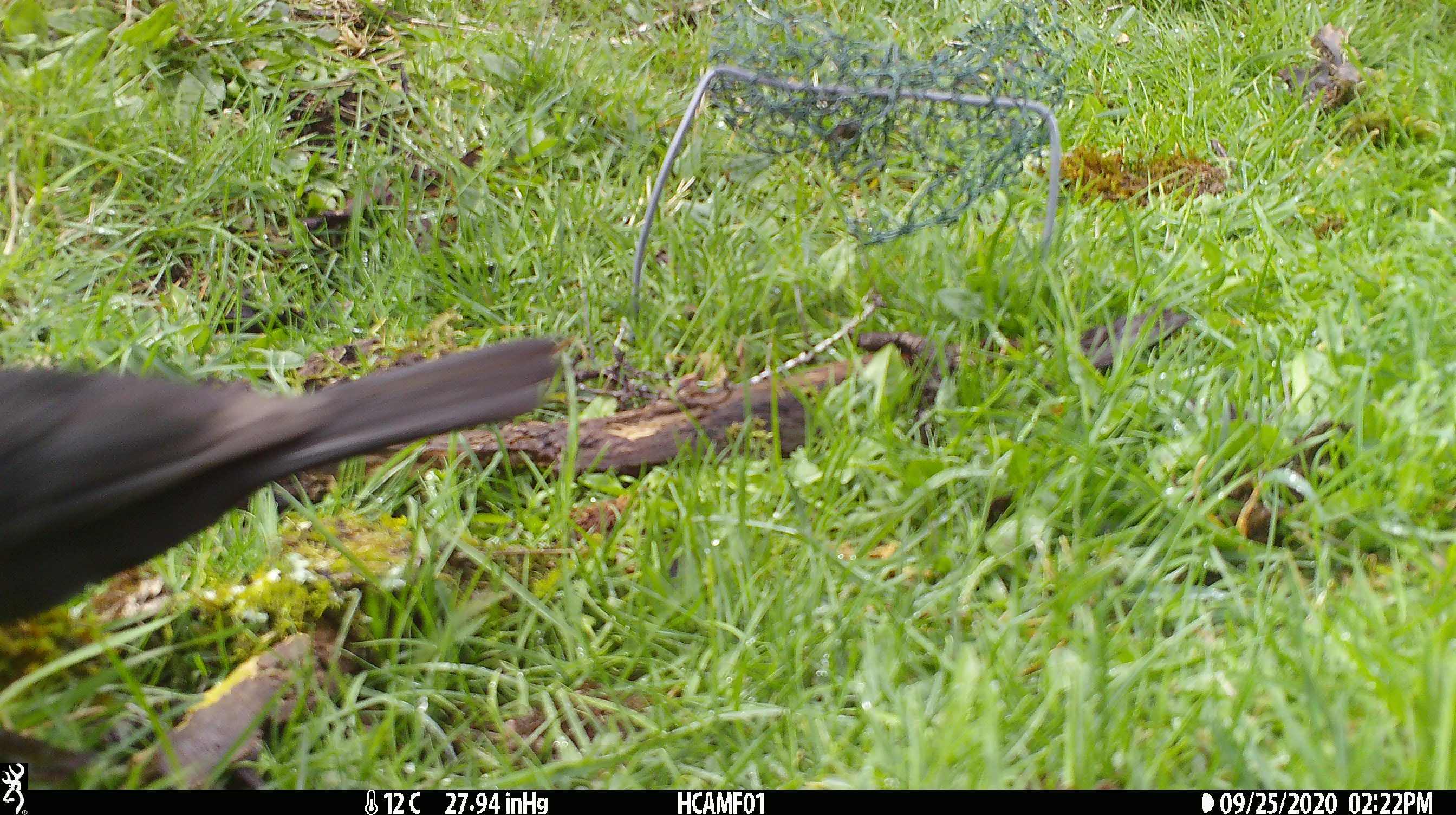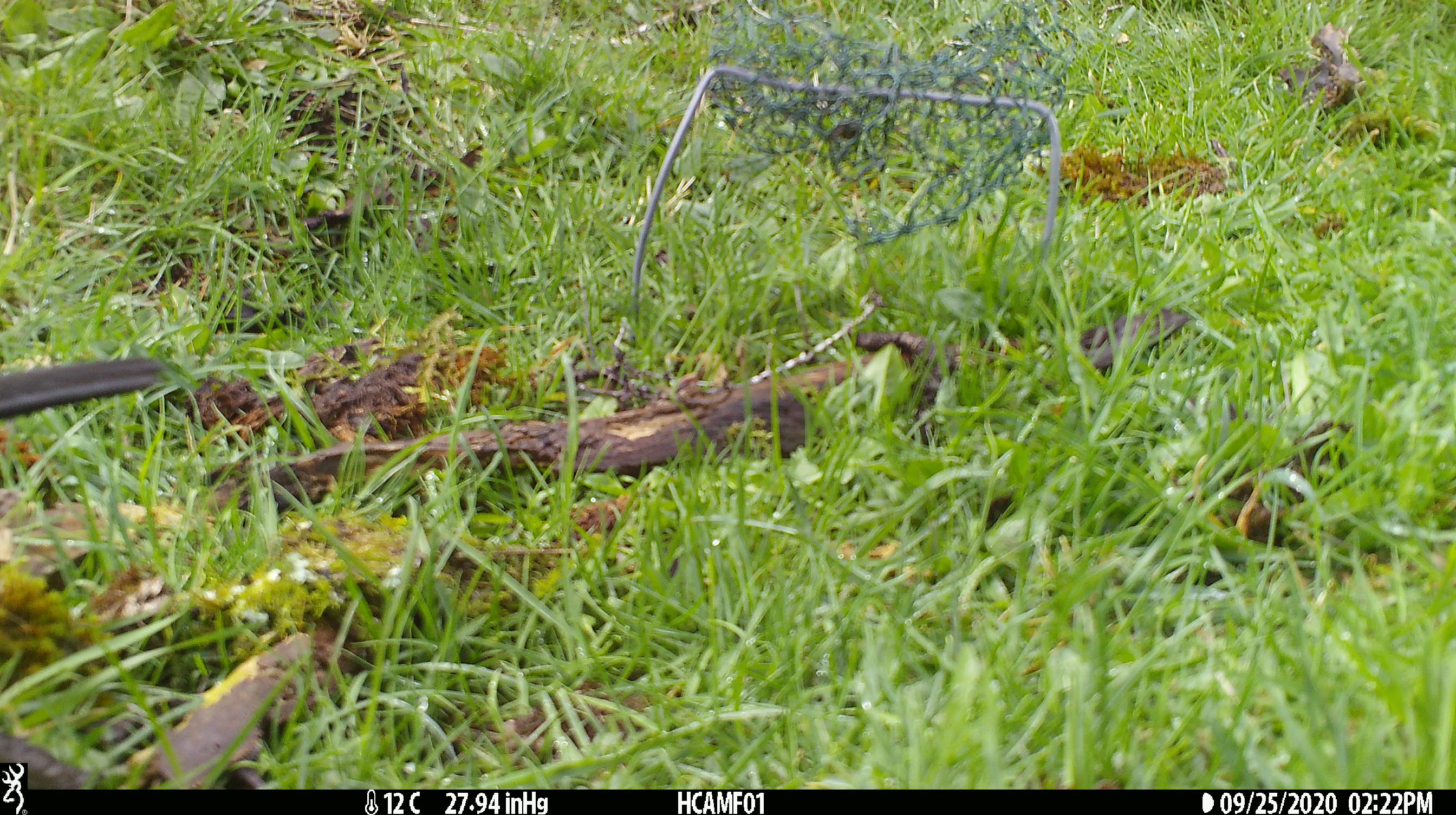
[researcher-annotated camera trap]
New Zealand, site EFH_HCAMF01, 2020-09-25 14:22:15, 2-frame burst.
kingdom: Animalia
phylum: Chordata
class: Aves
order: Passeriformes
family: Turdidae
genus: Turdus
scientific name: Turdus merula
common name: eurasian blackbird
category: blackbird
Blackbird (eurasian blackbird) (Turdus merula).